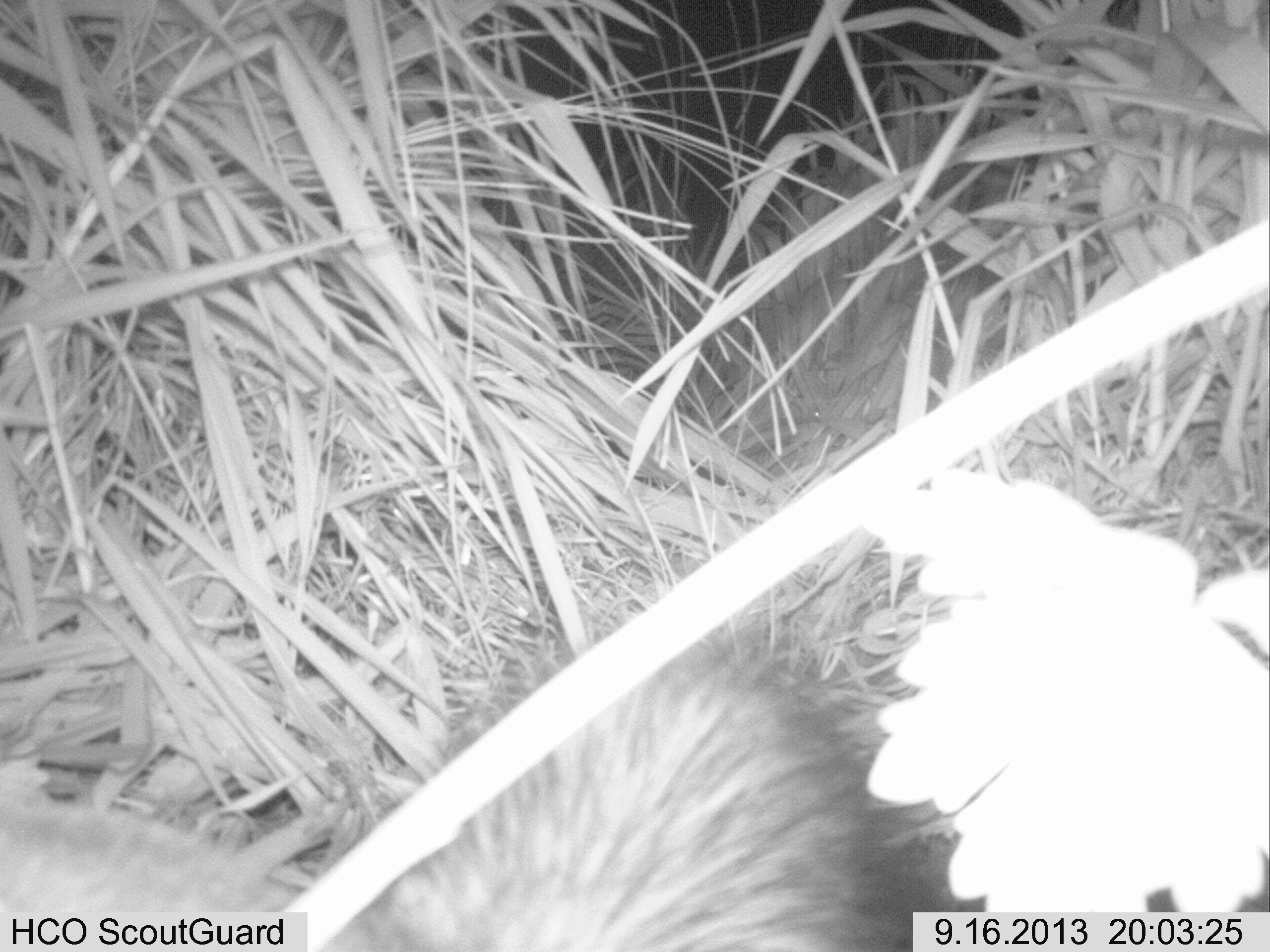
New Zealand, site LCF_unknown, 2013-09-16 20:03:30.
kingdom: Animalia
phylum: Chordata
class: Mammalia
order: Carnivora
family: Mustelidae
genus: Mustela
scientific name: Mustela furo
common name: ferret